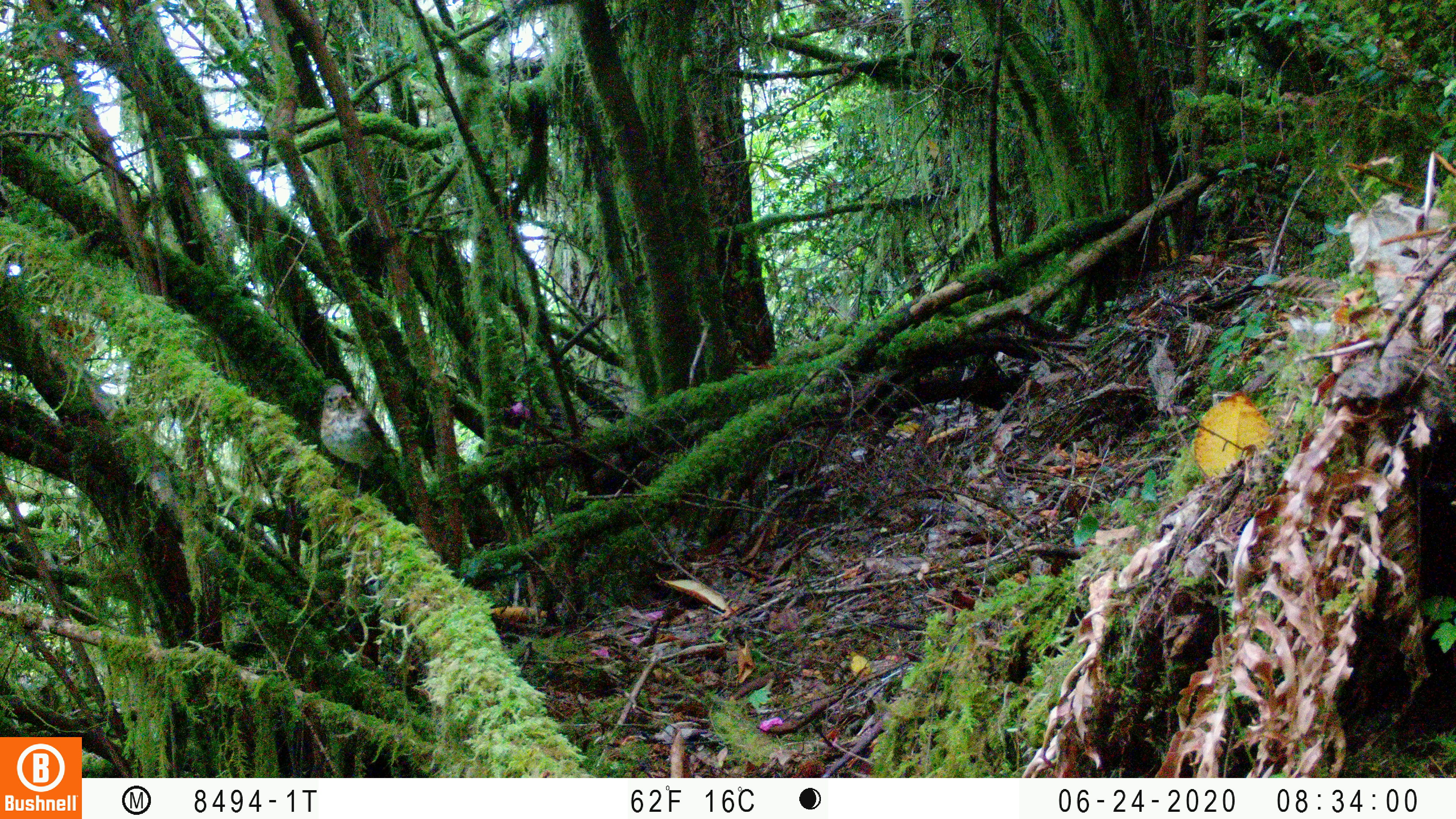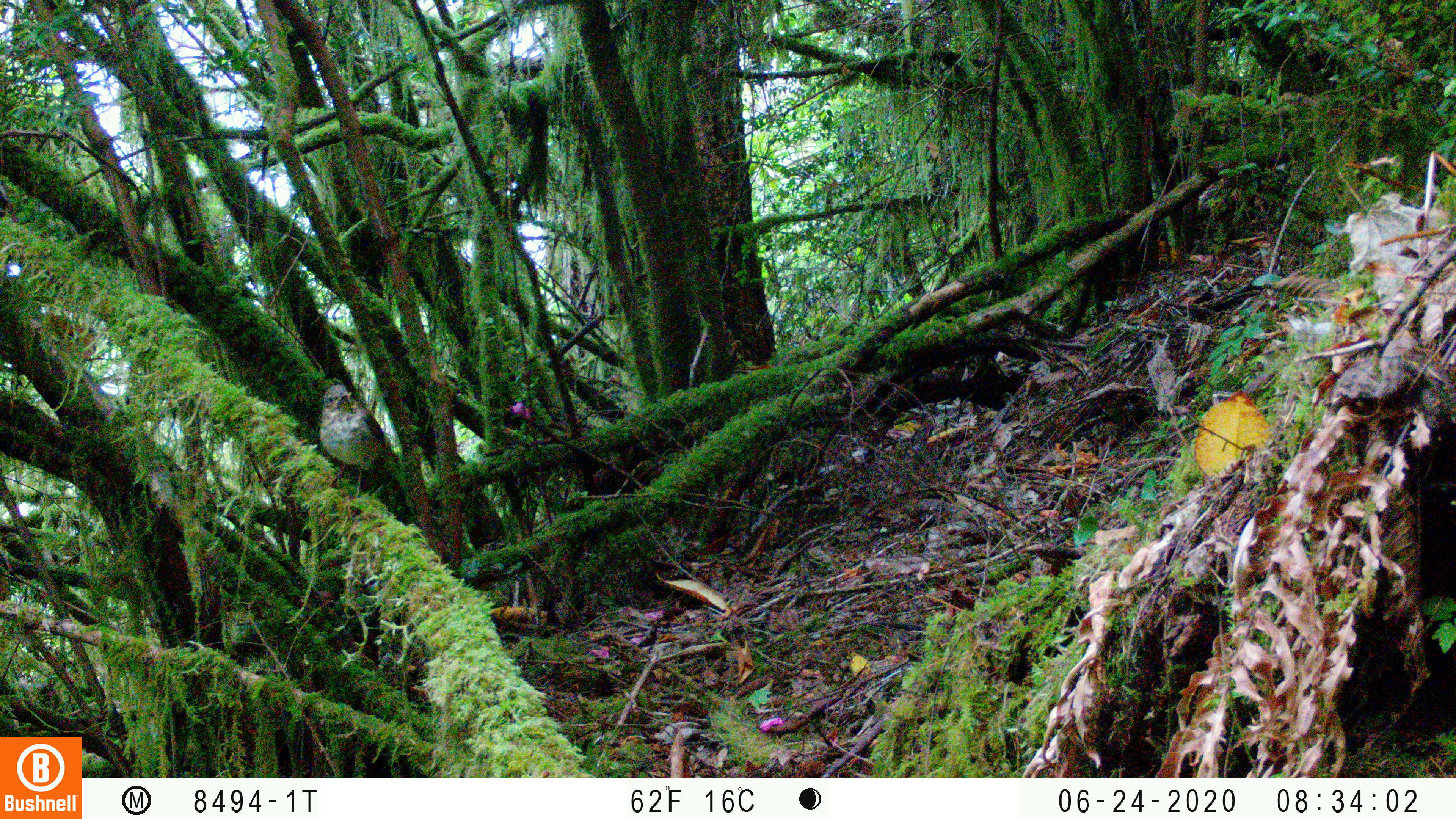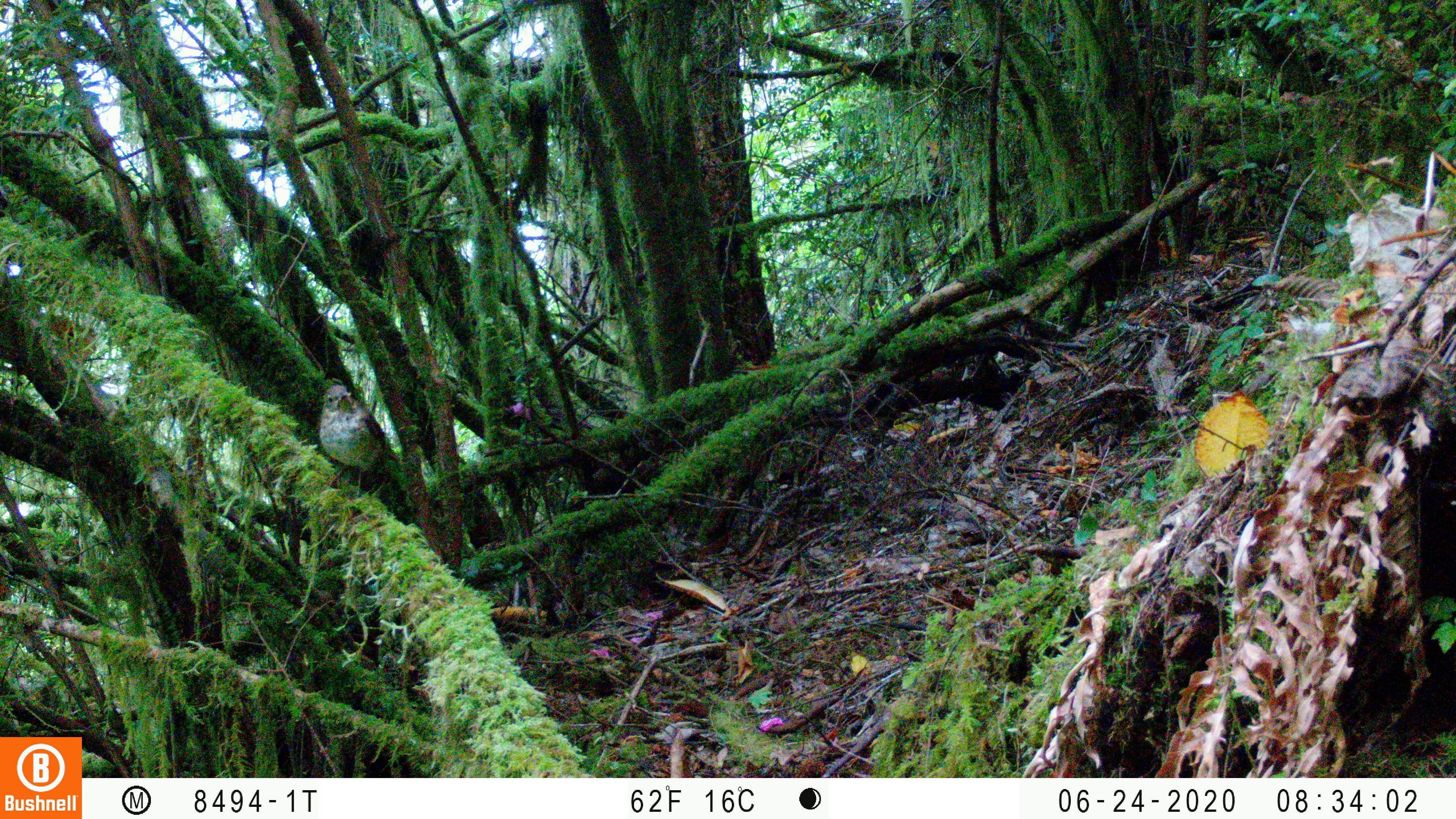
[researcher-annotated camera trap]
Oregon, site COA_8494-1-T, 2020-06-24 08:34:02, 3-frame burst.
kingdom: Animalia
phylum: Chordata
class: Aves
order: Passeriformes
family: Turdidae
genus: Catharus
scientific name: Catharus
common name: brown thrushes and nightingale-thrushes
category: catharus species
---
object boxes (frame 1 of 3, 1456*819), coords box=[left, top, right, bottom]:
catharus species: box=[317, 383, 385, 484]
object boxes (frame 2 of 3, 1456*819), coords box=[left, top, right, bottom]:
catharus species: box=[318, 382, 382, 478]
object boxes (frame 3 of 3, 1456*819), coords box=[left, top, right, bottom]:
catharus species: box=[320, 383, 392, 476]